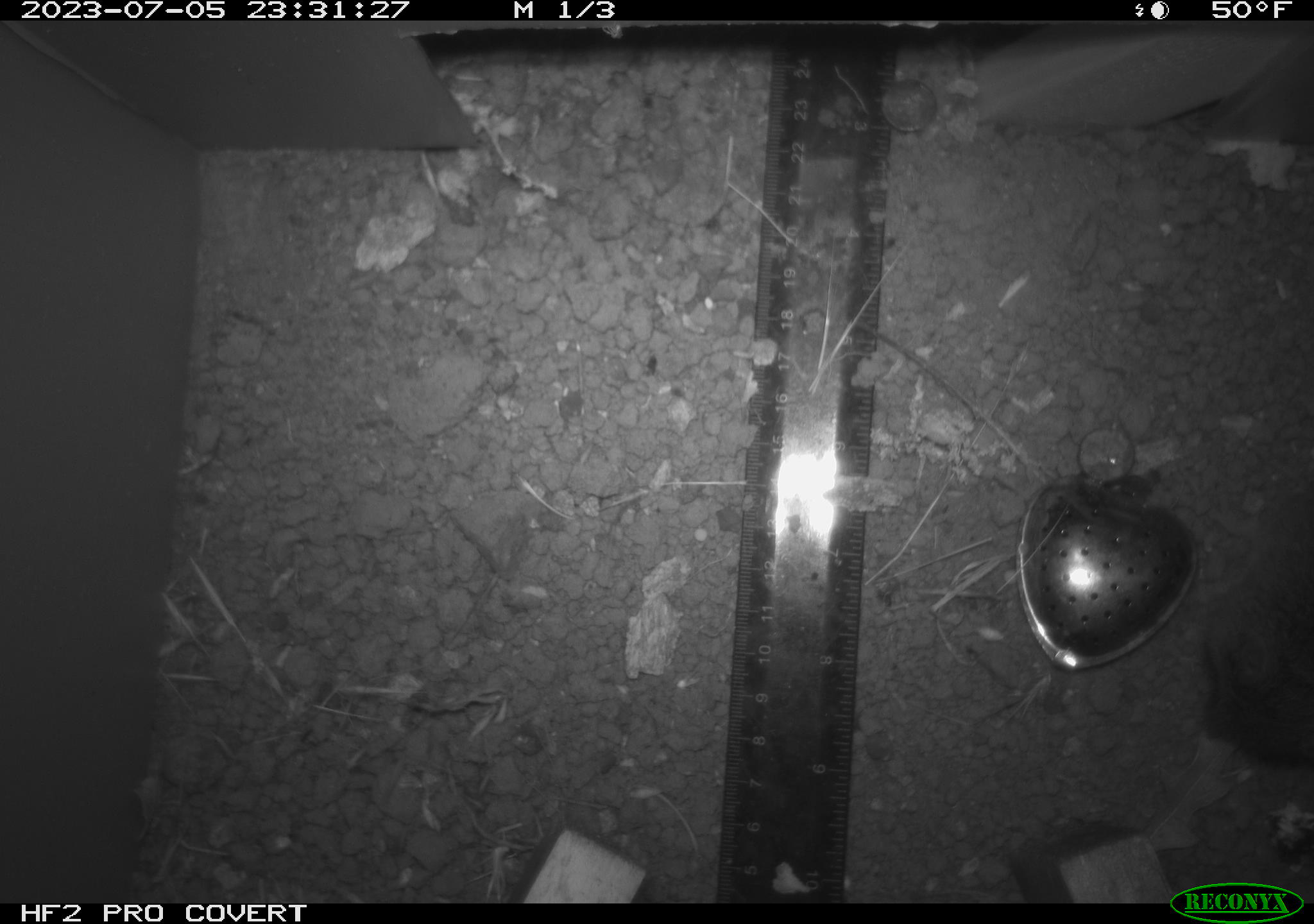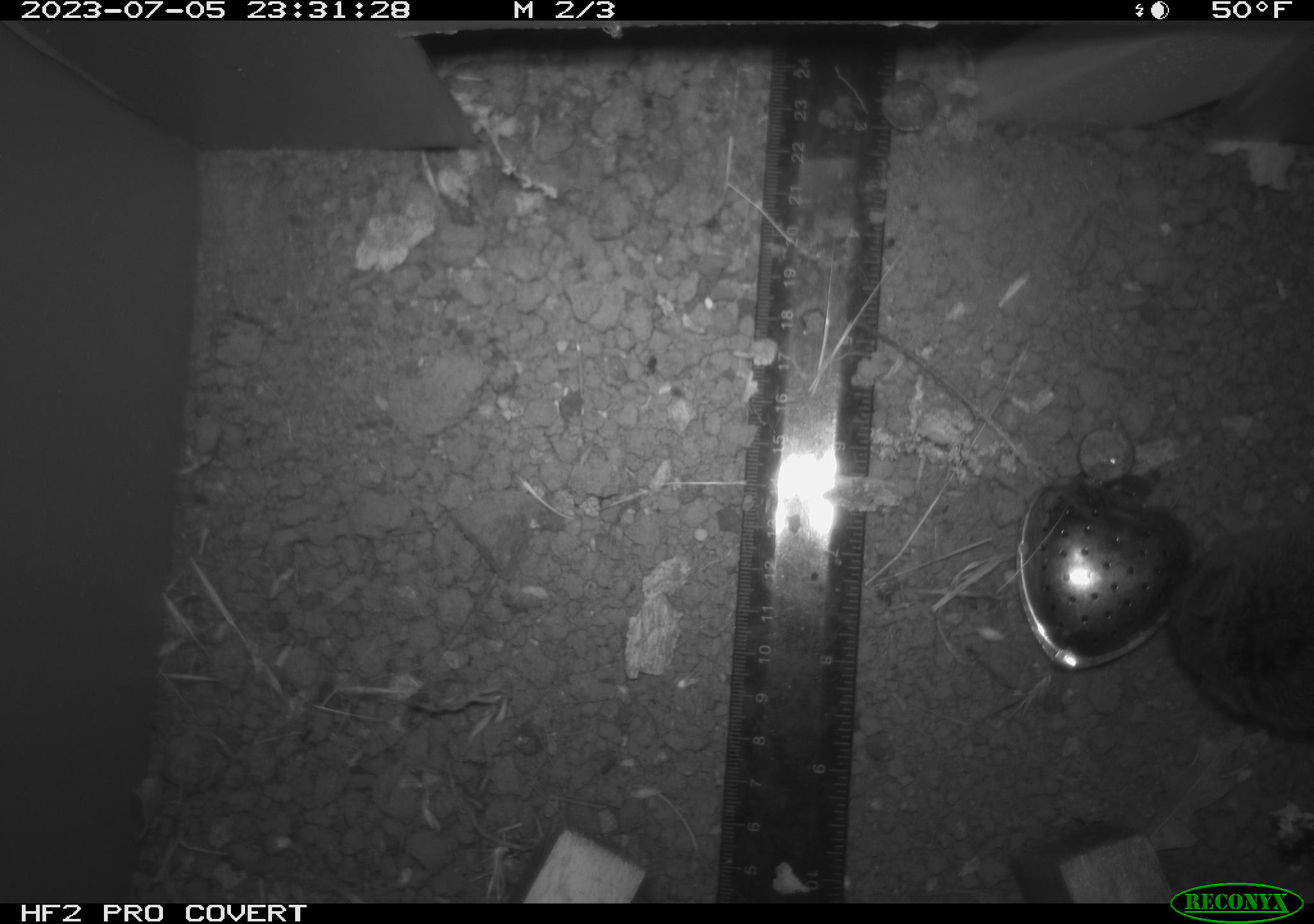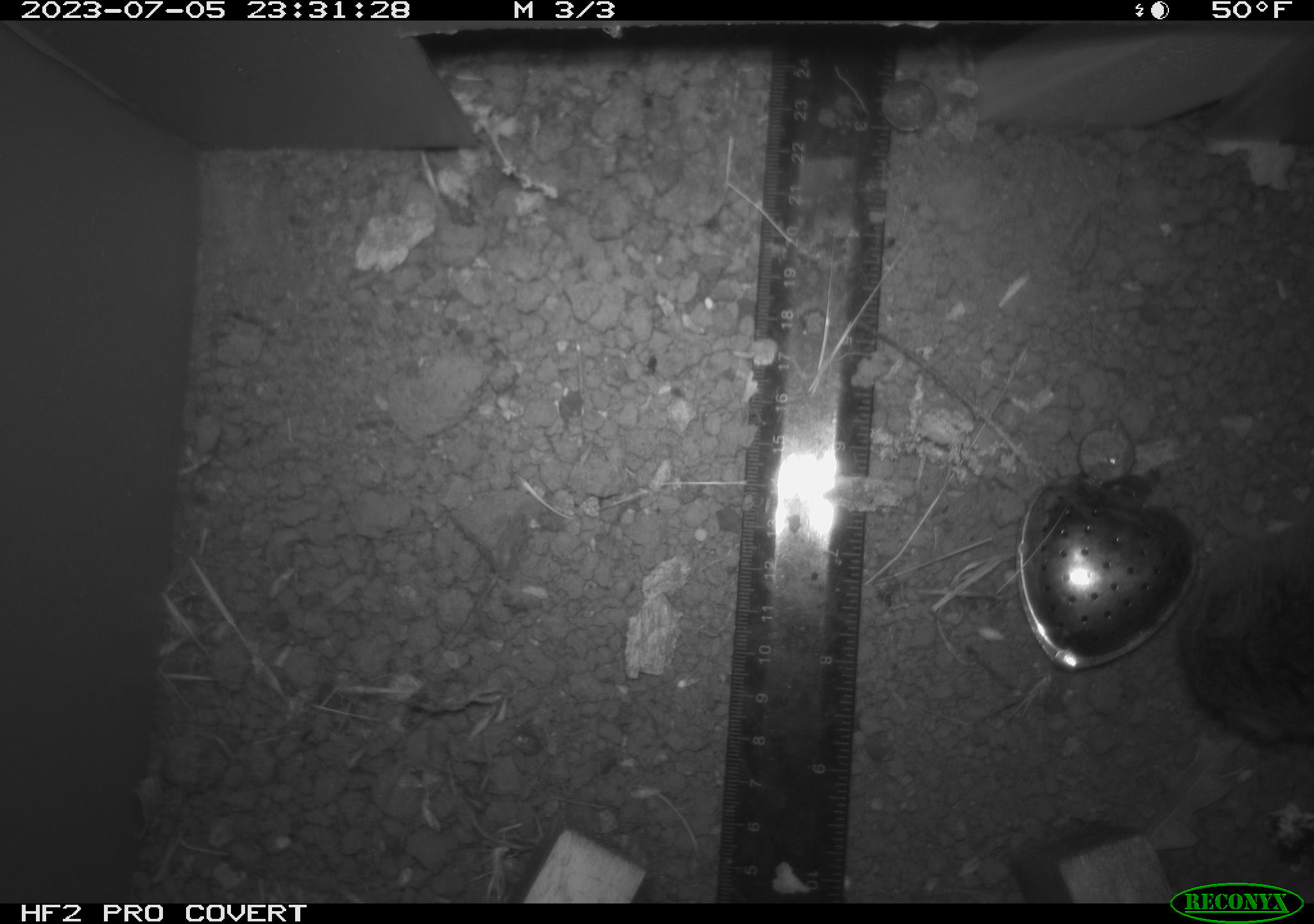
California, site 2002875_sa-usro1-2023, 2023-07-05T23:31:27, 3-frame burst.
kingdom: Animalia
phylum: Chordata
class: Mammalia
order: Rodentia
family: Cricetidae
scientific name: Arvicolinae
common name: voles, lemmings, and muskrats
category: arvicolinae subfamily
Arvicolinae subfamily (voles, lemmings, and muskrats) (Arvicolinae).